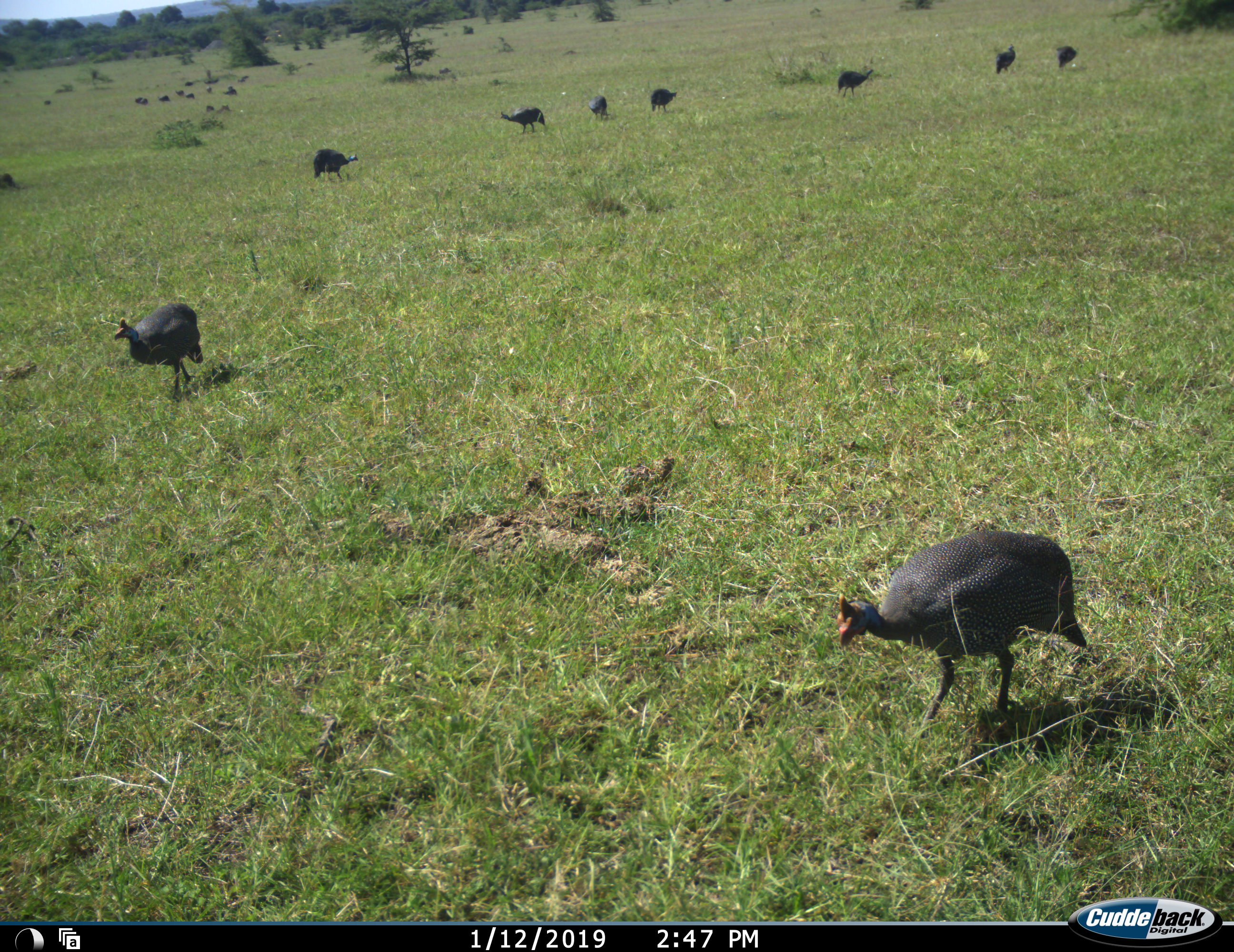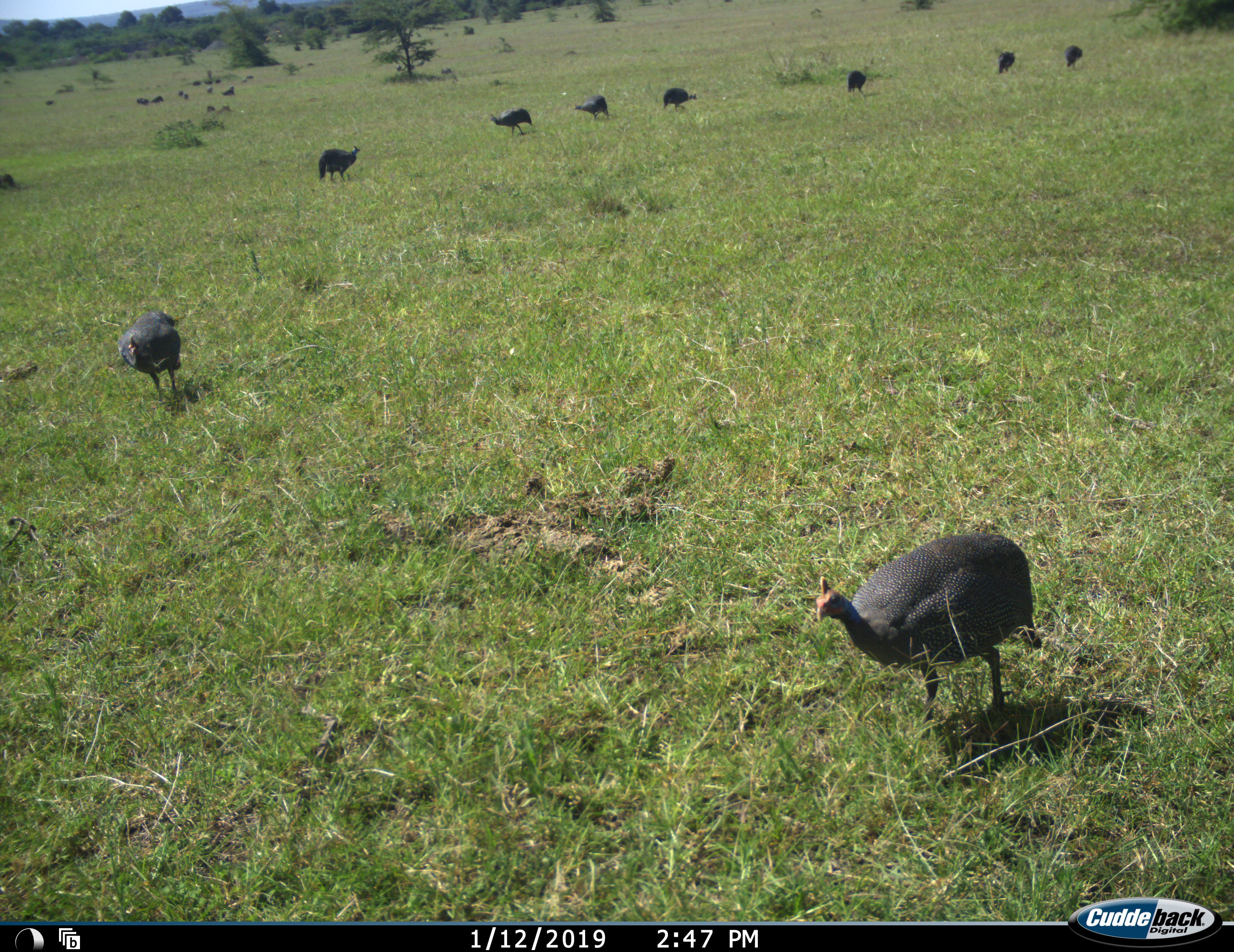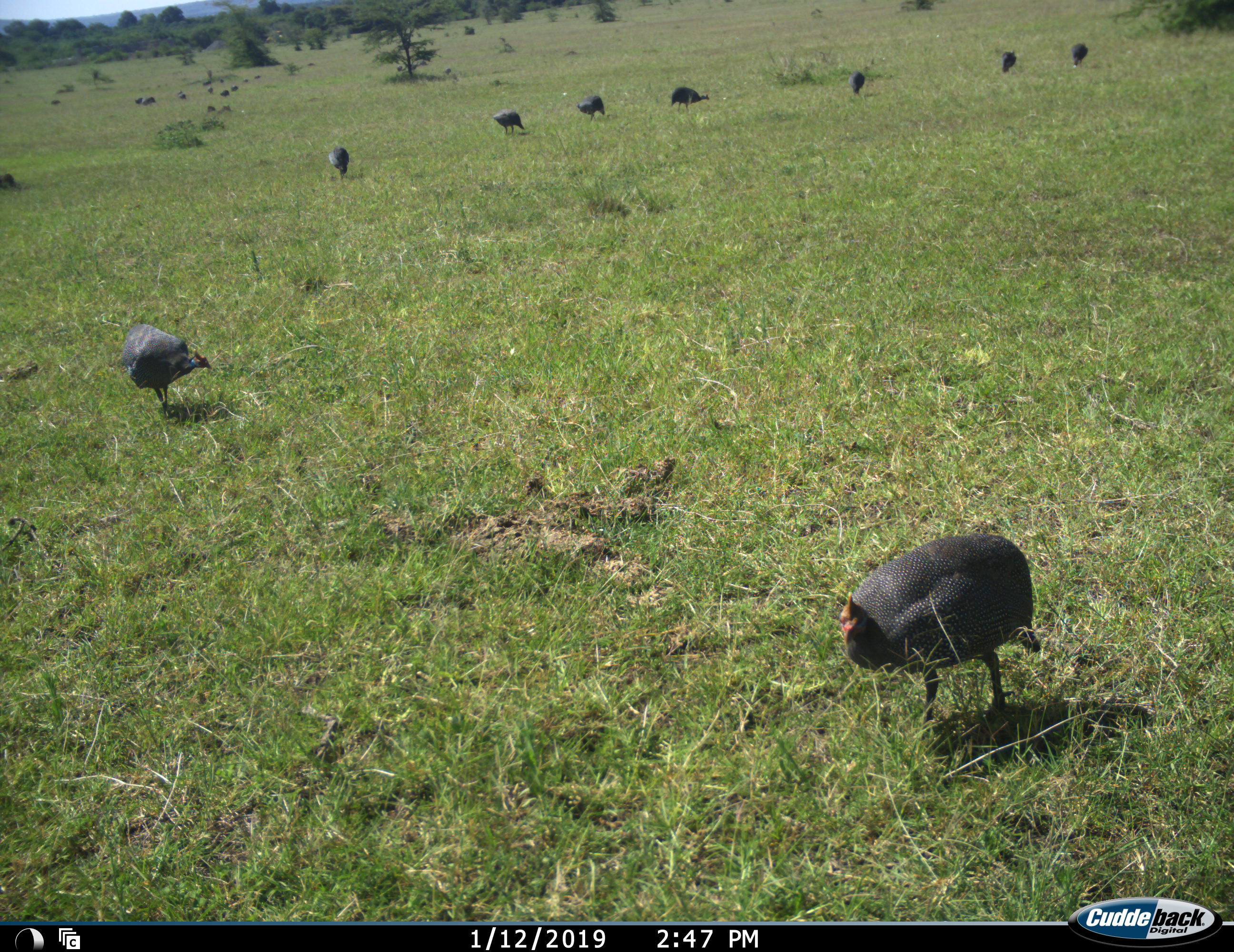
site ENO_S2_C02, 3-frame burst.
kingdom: Animalia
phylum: Chordata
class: Aves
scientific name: Aves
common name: bird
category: birdother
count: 11-50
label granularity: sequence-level